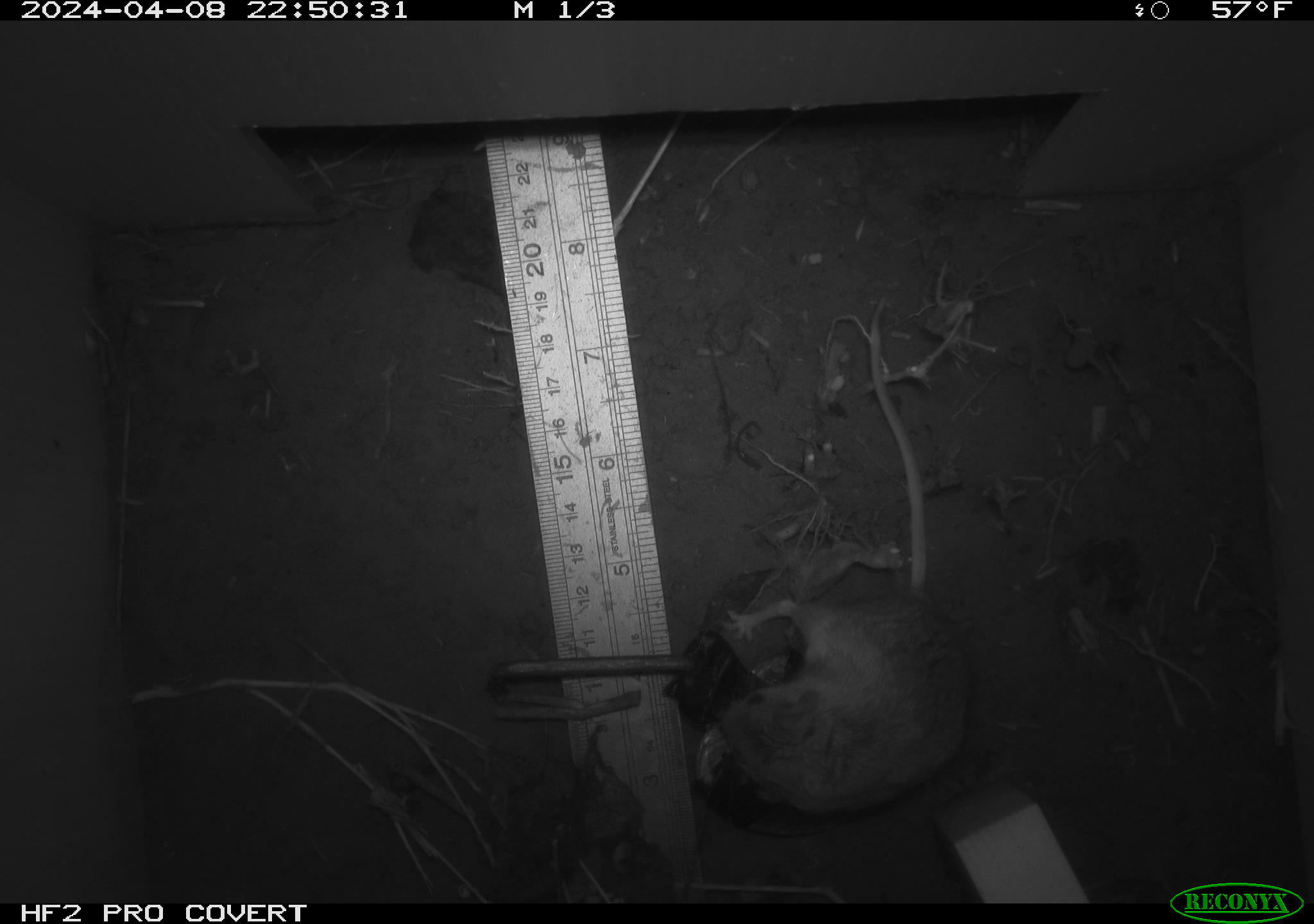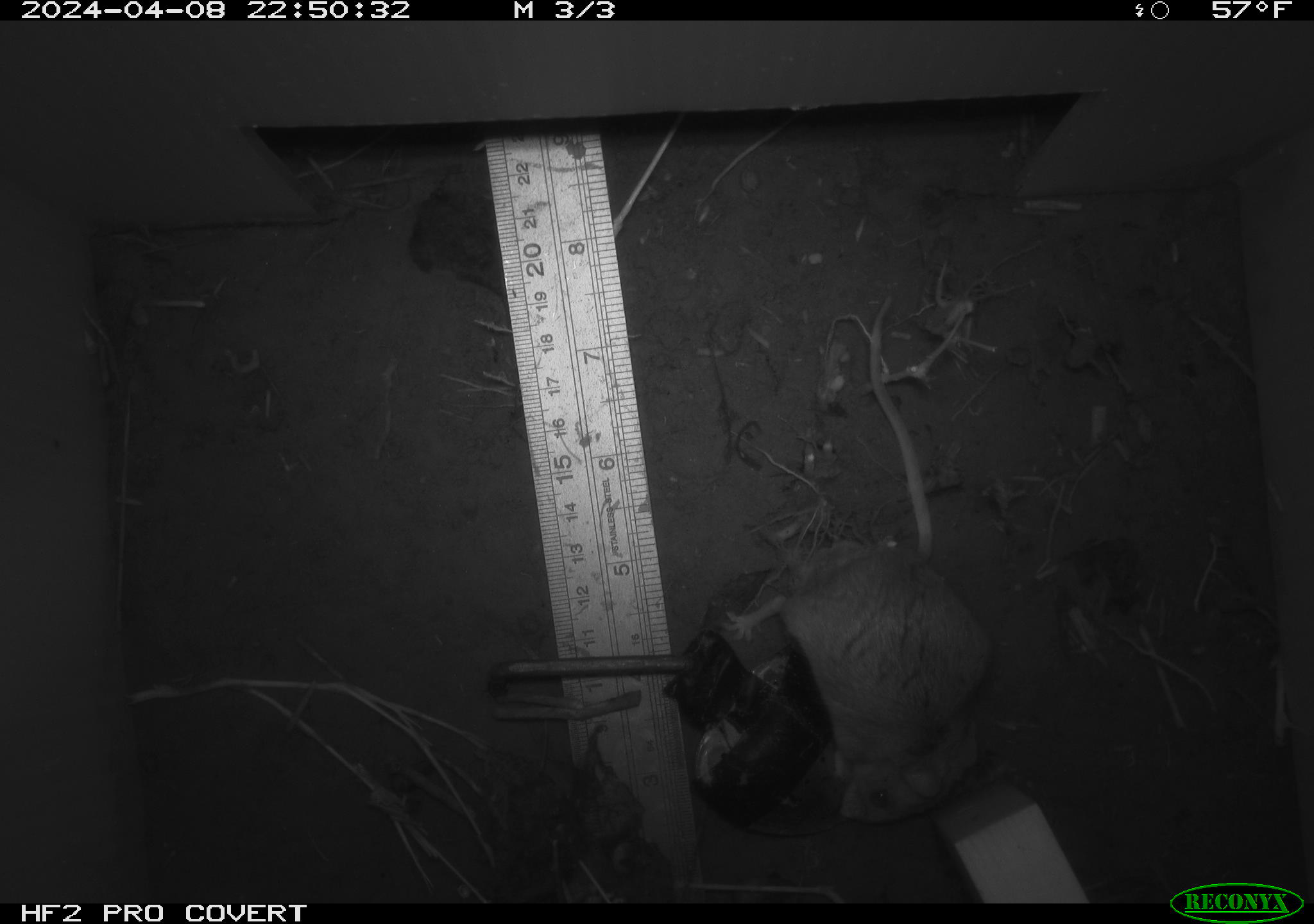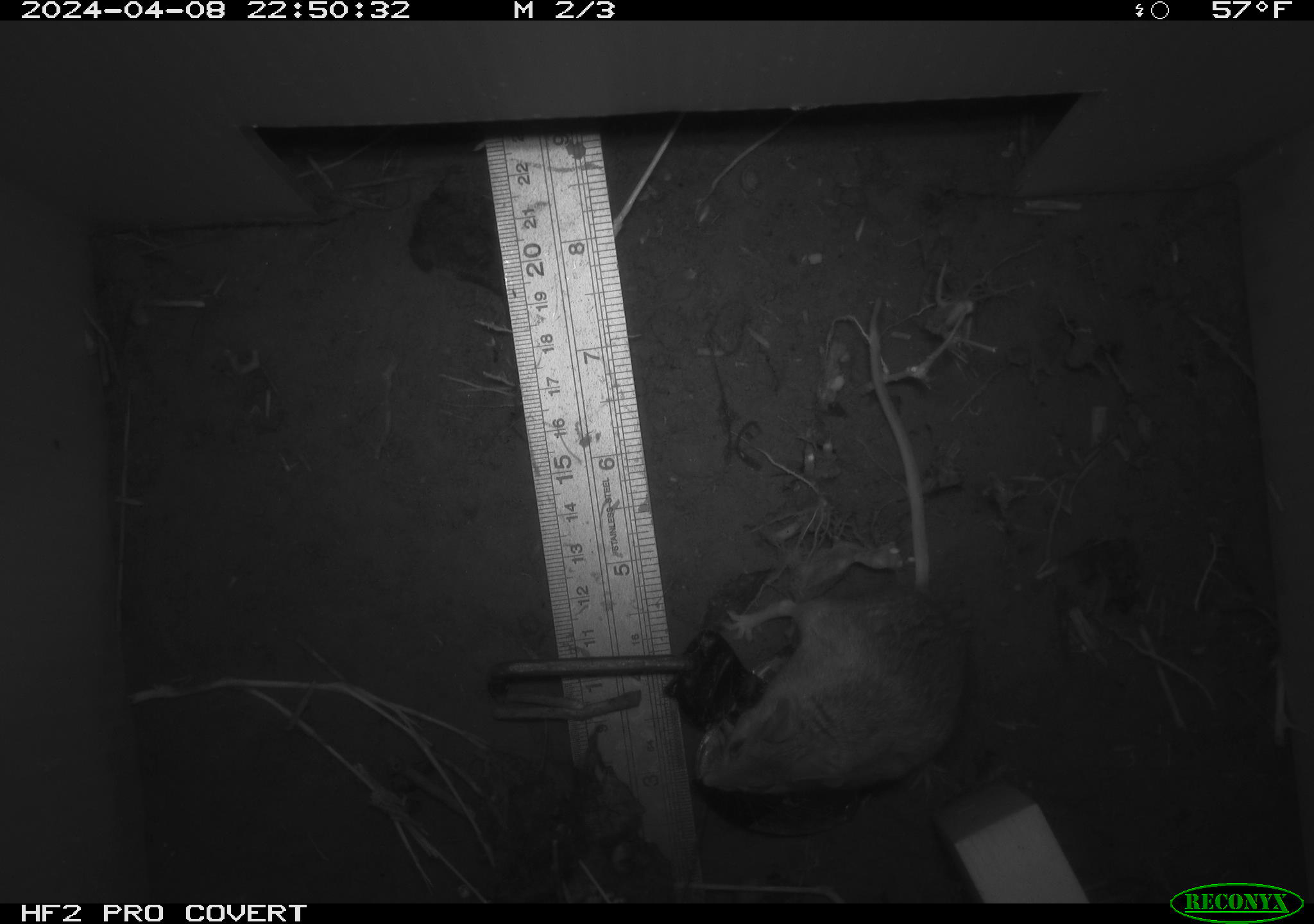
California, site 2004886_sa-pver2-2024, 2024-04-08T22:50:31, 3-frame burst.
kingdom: Animalia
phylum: Chordata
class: Mammalia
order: Rodentia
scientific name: Rodentia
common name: mouse species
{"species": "mouse species (Rodentia)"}